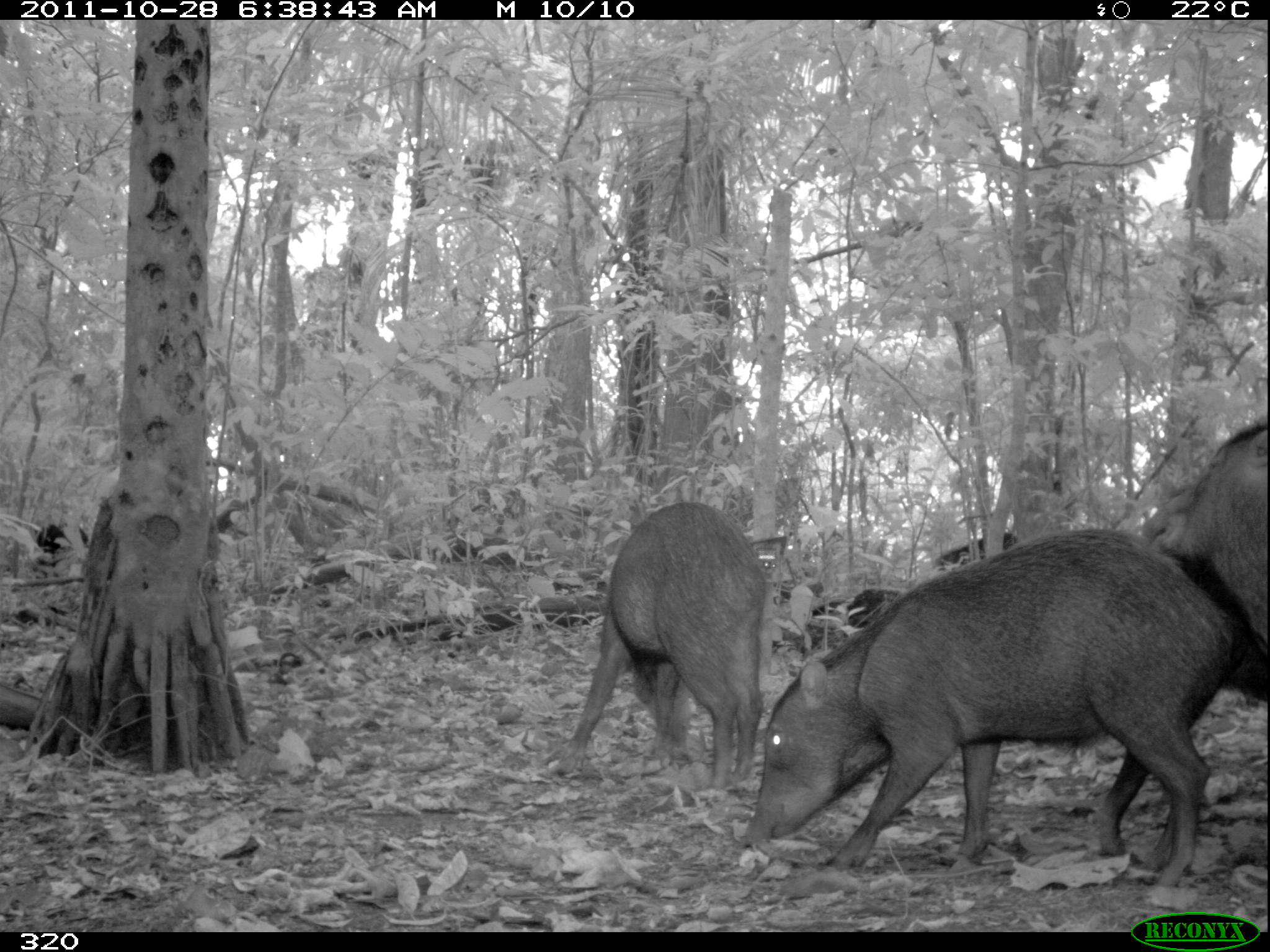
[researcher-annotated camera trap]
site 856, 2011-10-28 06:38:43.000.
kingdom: Animalia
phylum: Chordata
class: Mammalia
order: Artiodactyla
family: Tayassuidae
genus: Tayassu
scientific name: Tayassu pecari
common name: white-lipped peccary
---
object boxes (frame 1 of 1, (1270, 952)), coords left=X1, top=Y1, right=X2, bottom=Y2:
tayassu pecari: left=742, top=527, right=1249, bottom=891; left=557, top=500, right=763, bottom=803; left=1124, top=414, right=1270, bottom=747